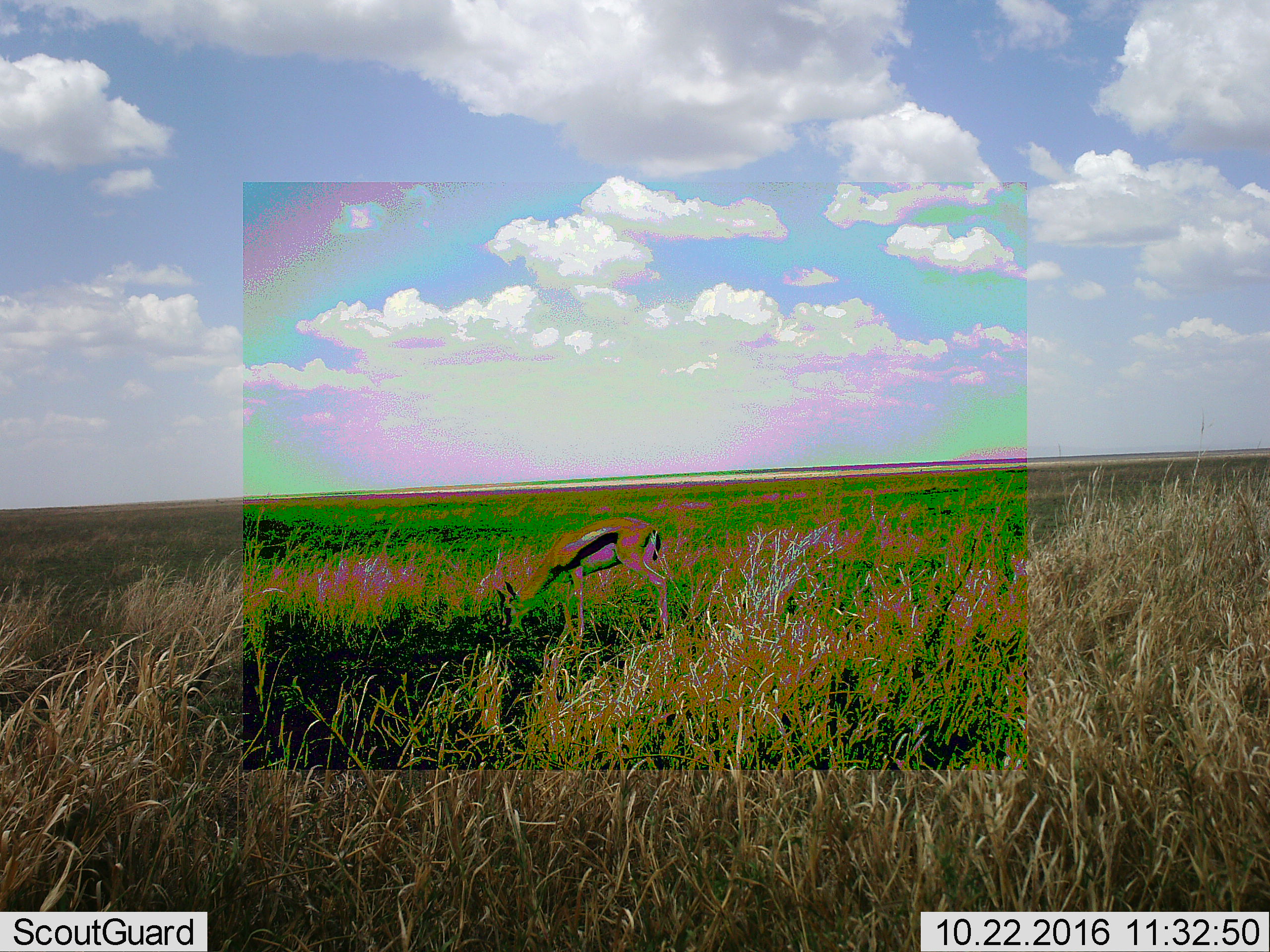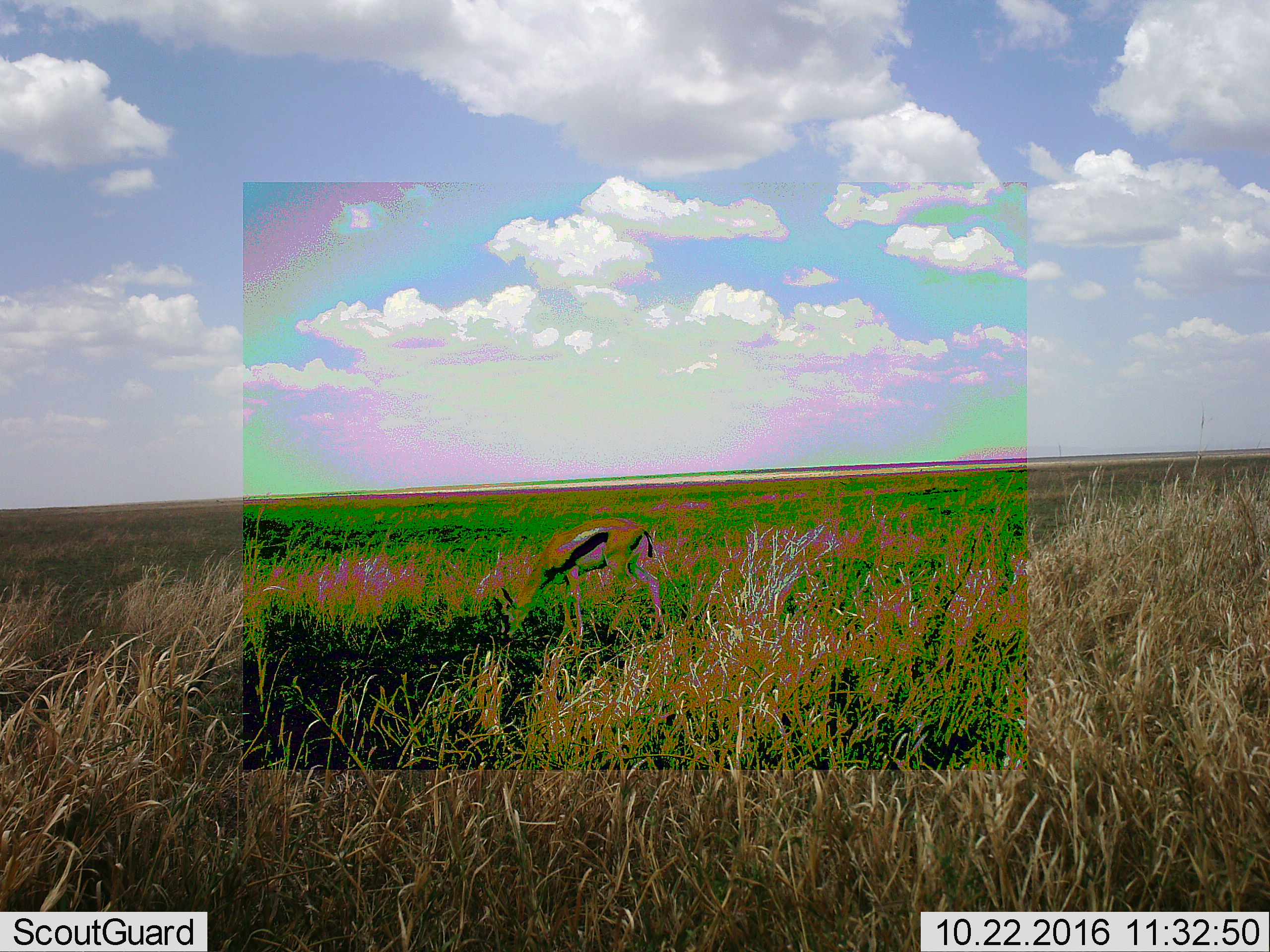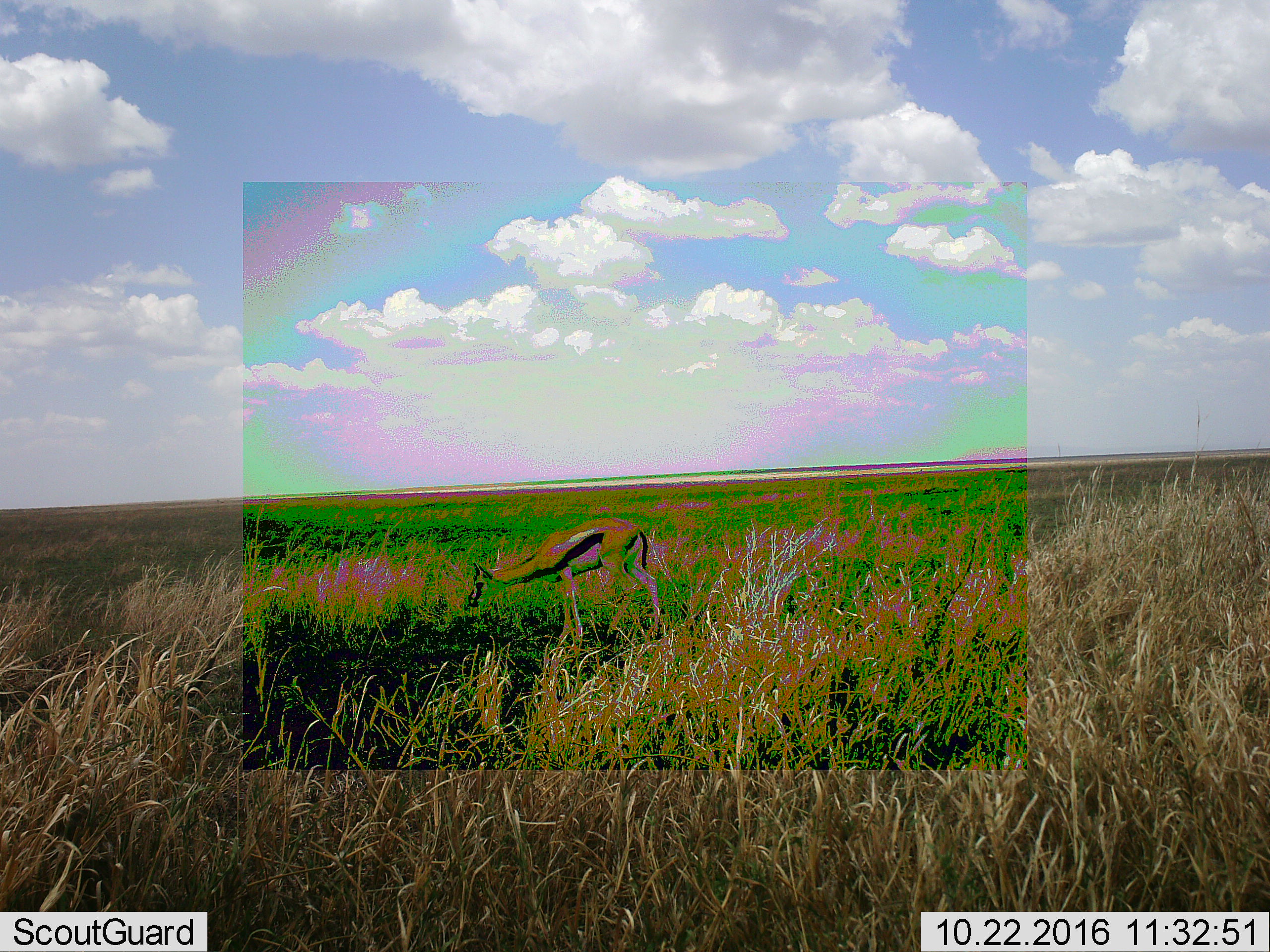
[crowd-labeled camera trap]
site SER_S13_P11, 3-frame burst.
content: unidentified animal